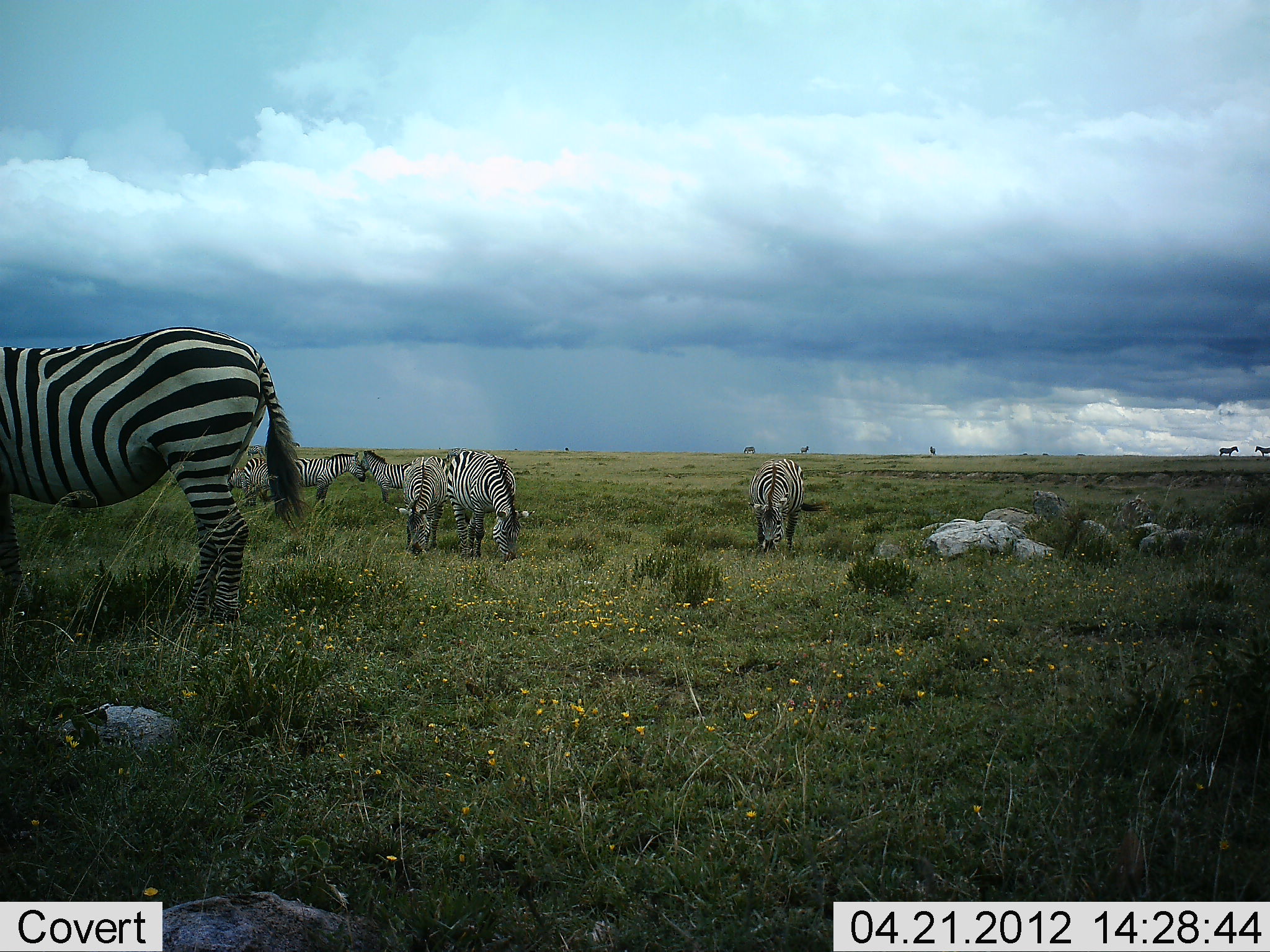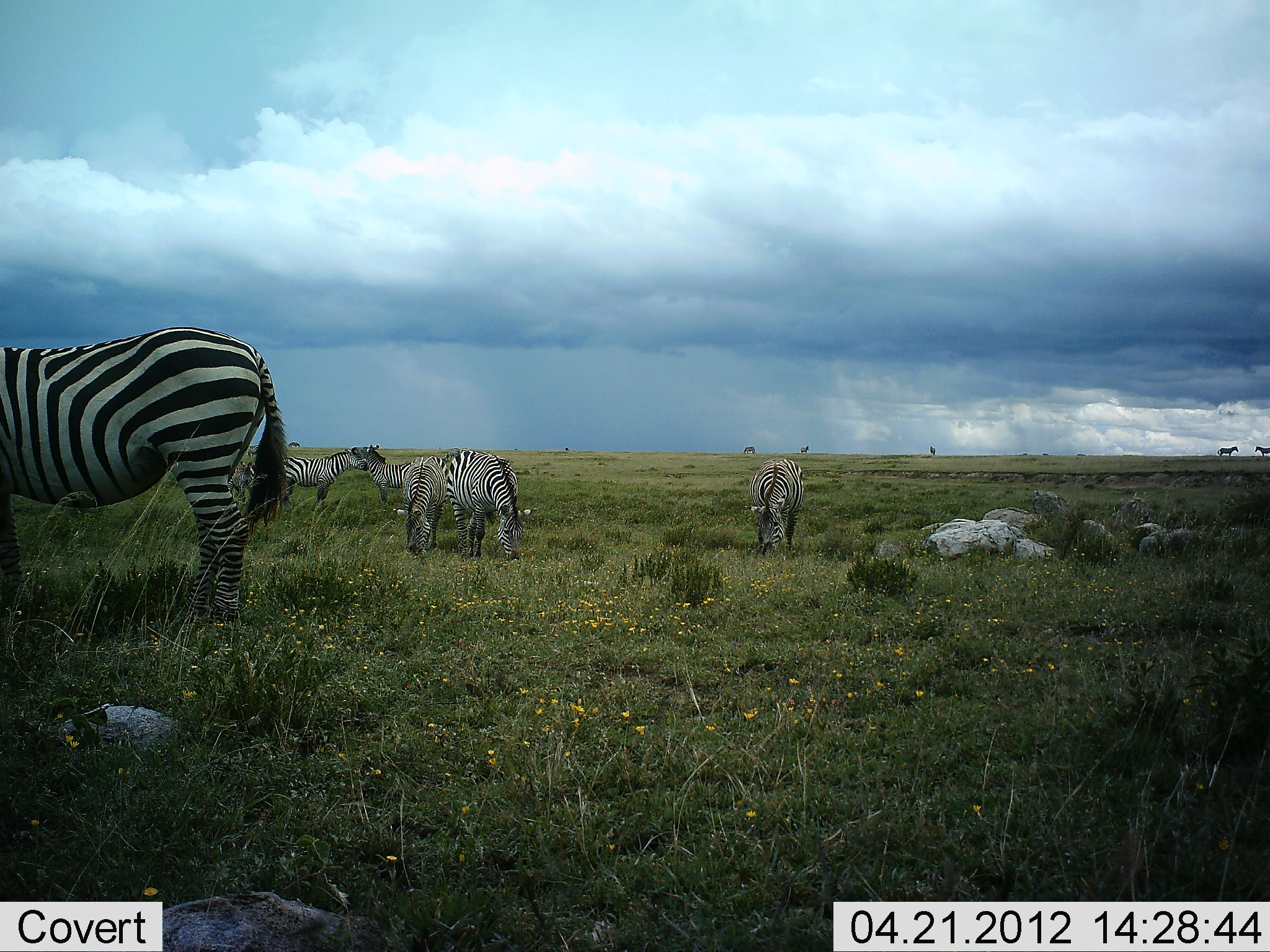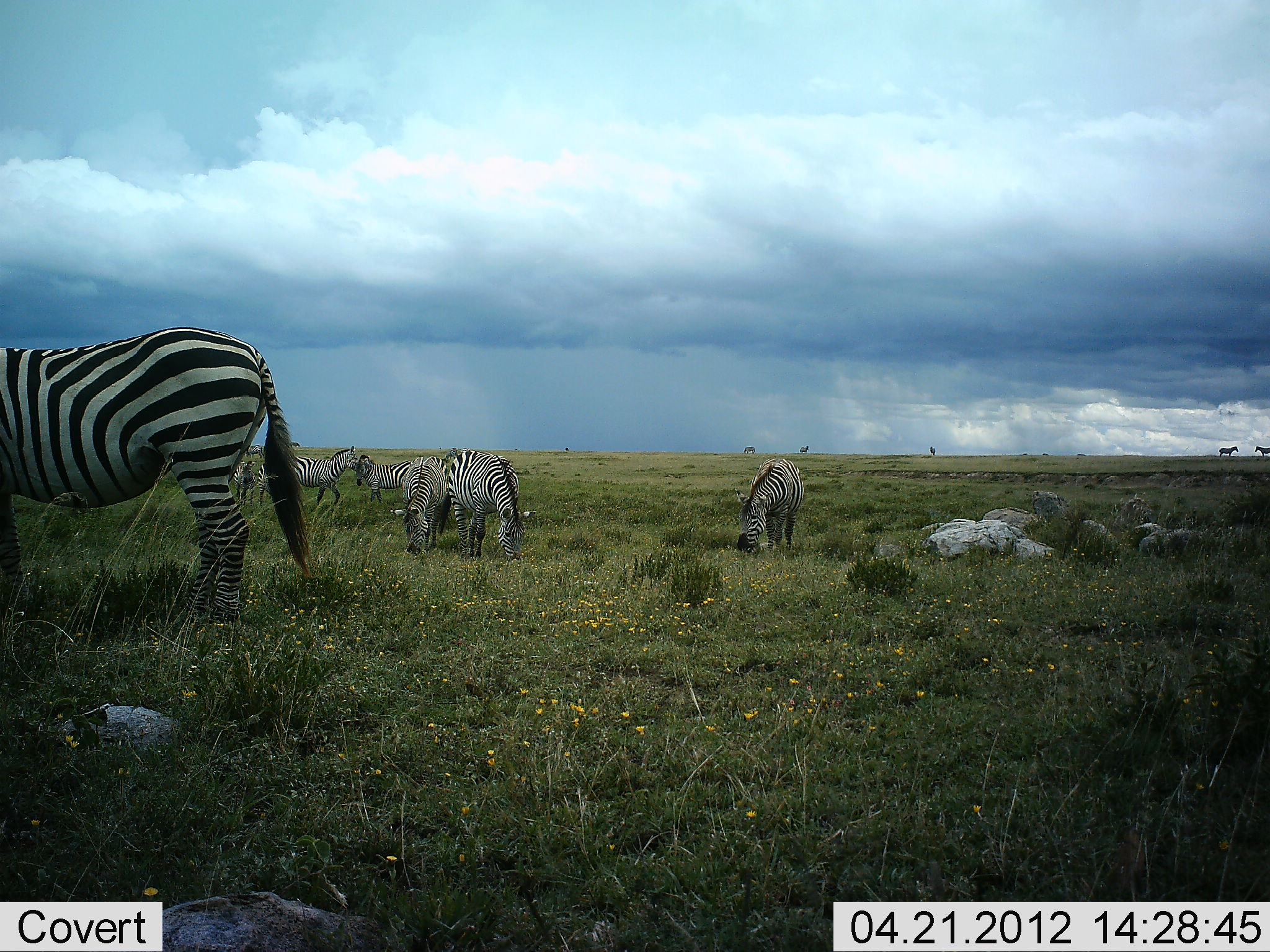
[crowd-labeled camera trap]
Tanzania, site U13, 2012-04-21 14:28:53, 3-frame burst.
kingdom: Animalia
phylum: Chordata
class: Mammalia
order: Perissodactyla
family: Equidae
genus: Equus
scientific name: Equus quagga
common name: plains zebra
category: zebra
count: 9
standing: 81%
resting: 0%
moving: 6%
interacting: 50%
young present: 12%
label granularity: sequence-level